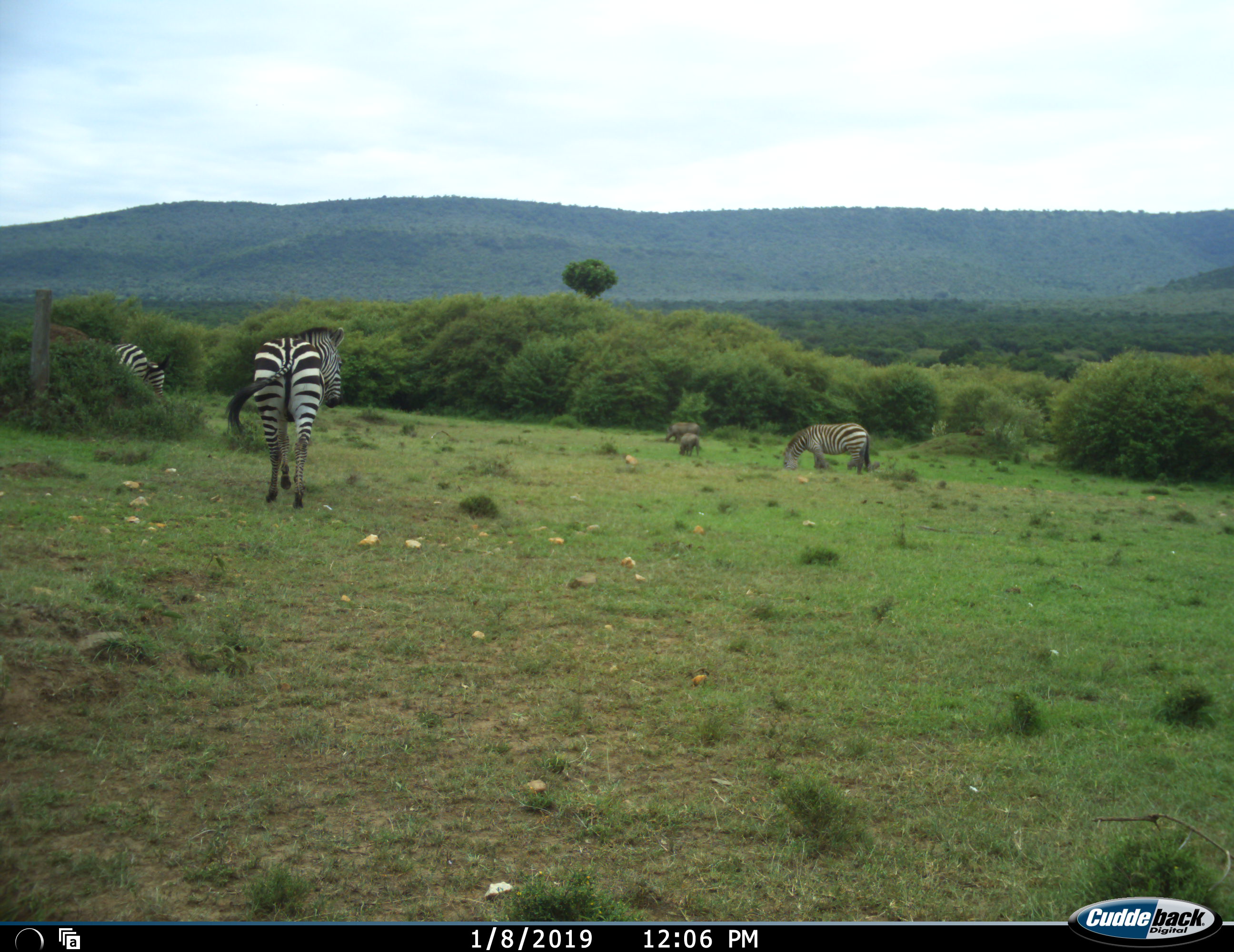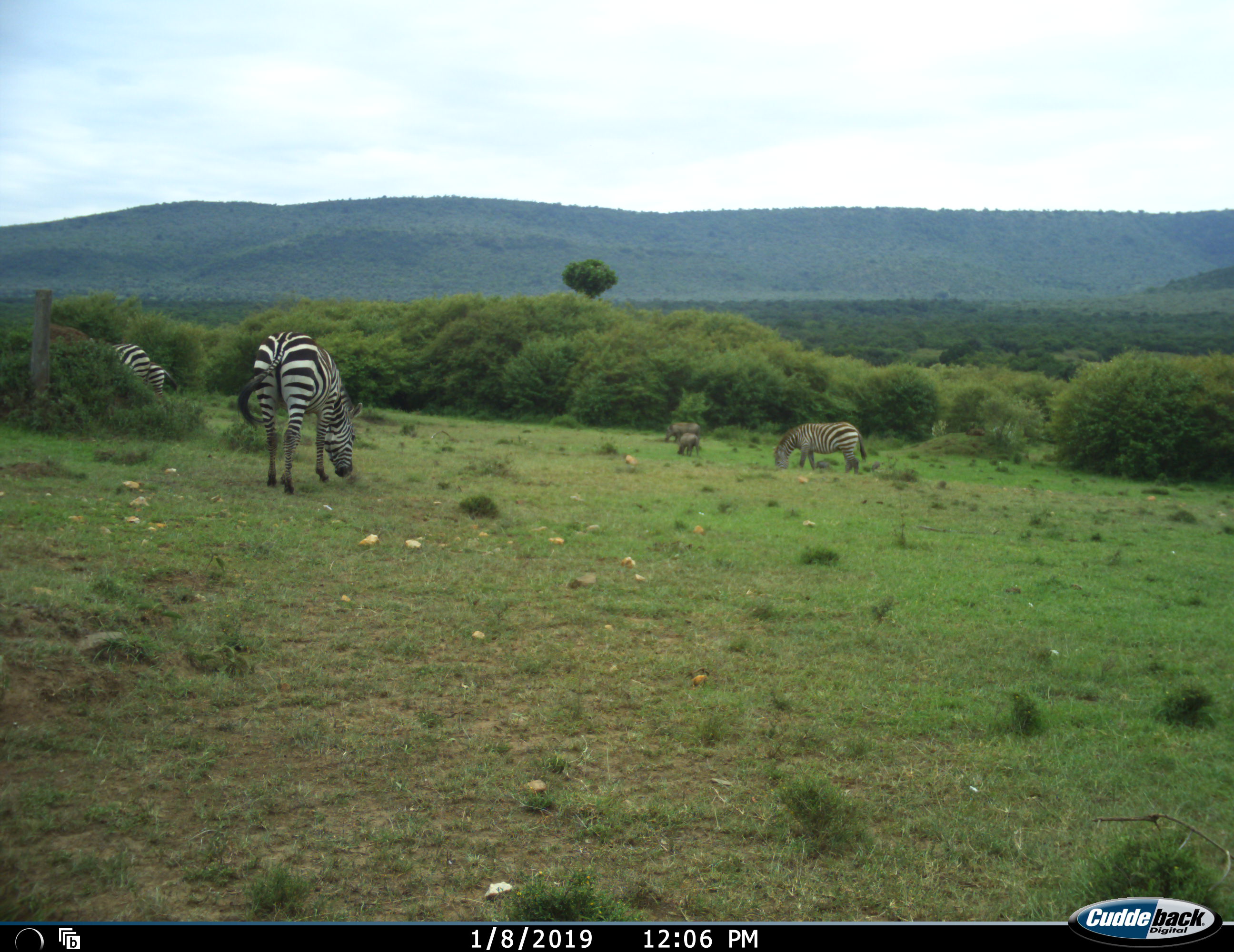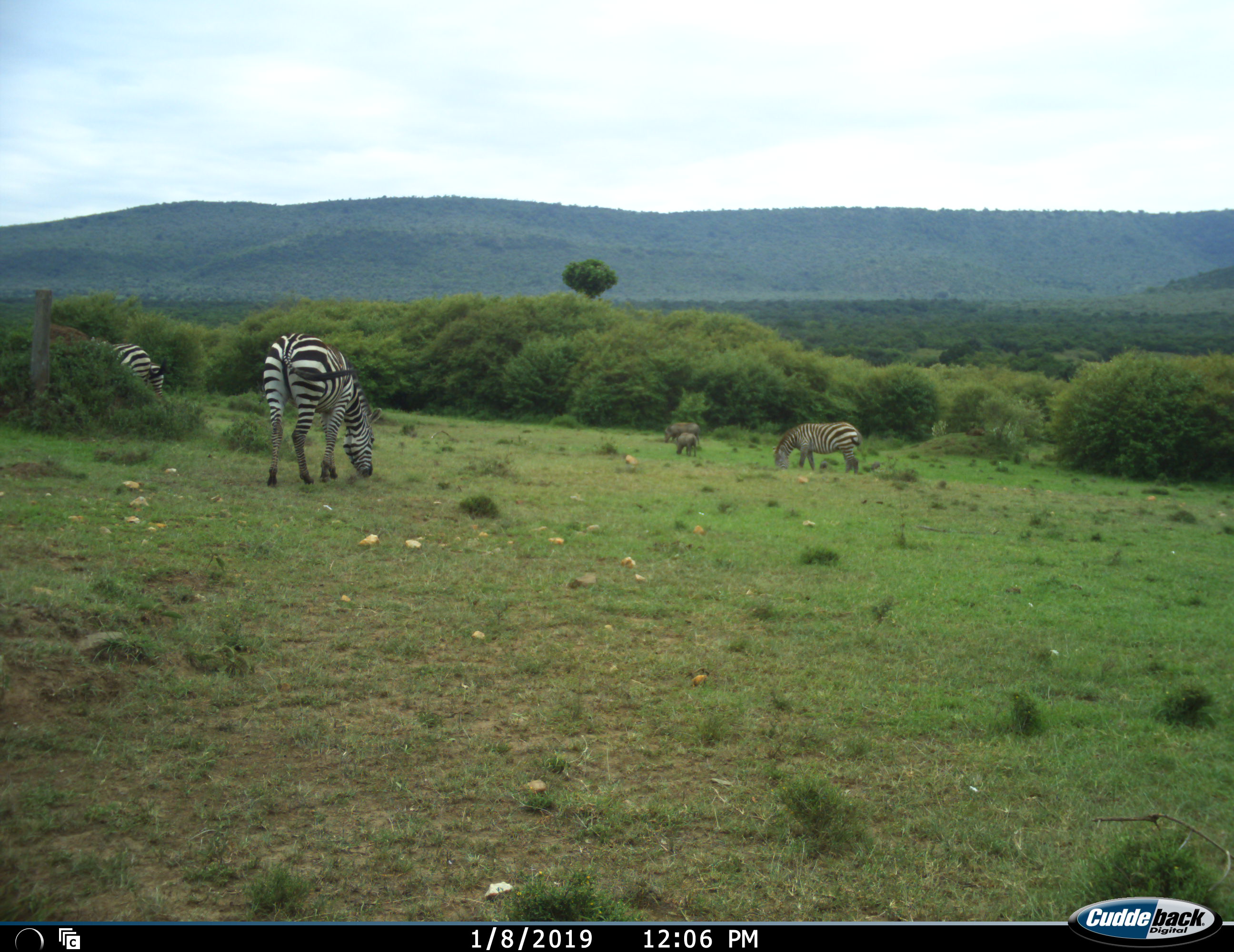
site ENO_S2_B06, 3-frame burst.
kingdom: Animalia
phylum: Chordata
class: Mammalia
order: Artiodactyla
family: Suidae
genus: Phacochoerus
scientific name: Phacochoerus africanus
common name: warthog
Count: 2.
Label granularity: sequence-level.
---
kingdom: Animalia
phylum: Chordata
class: Mammalia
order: Perissodactyla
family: Equidae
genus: Equus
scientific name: Equus quagga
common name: plains zebra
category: zebraplains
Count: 3.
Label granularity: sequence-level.